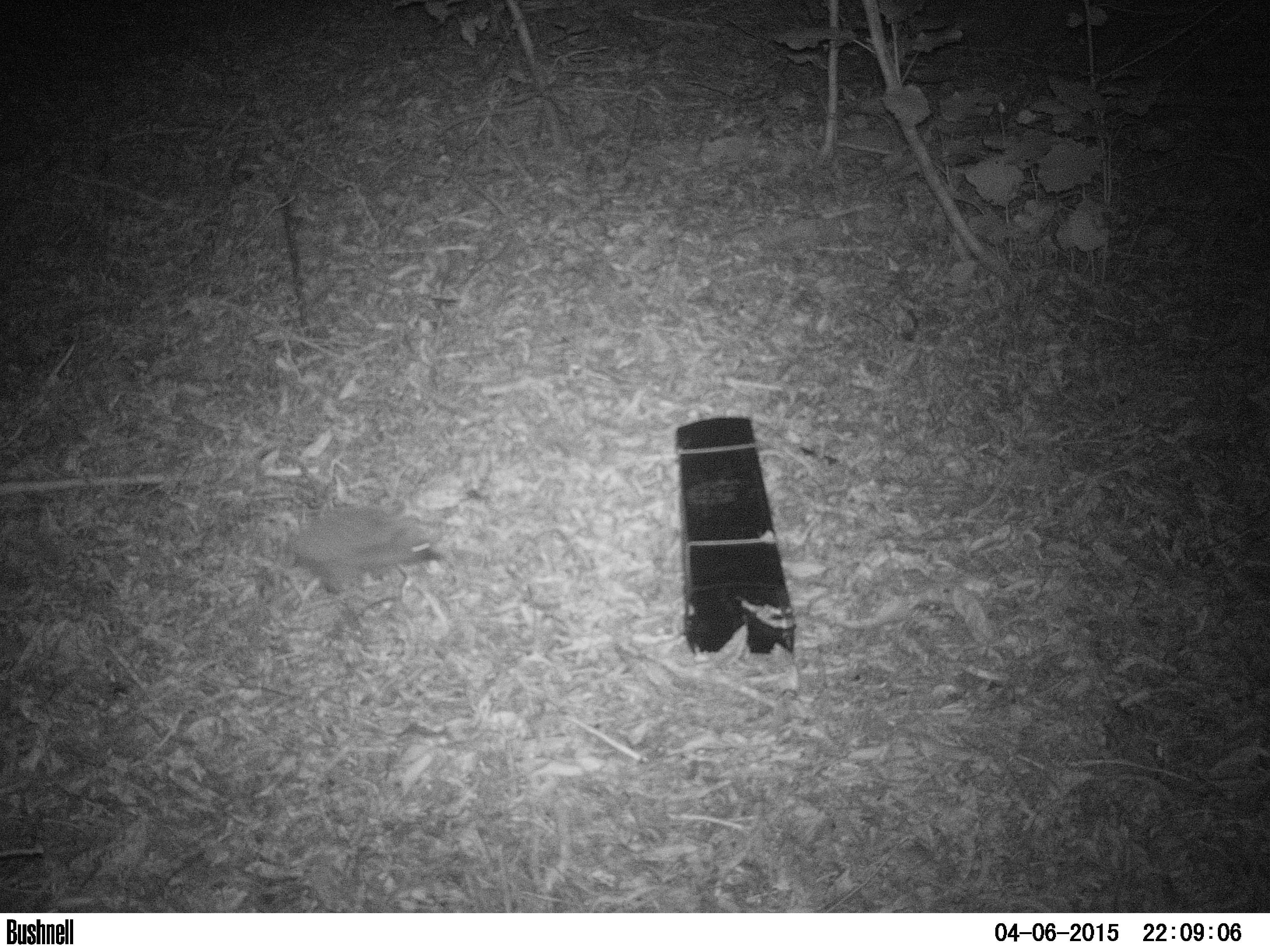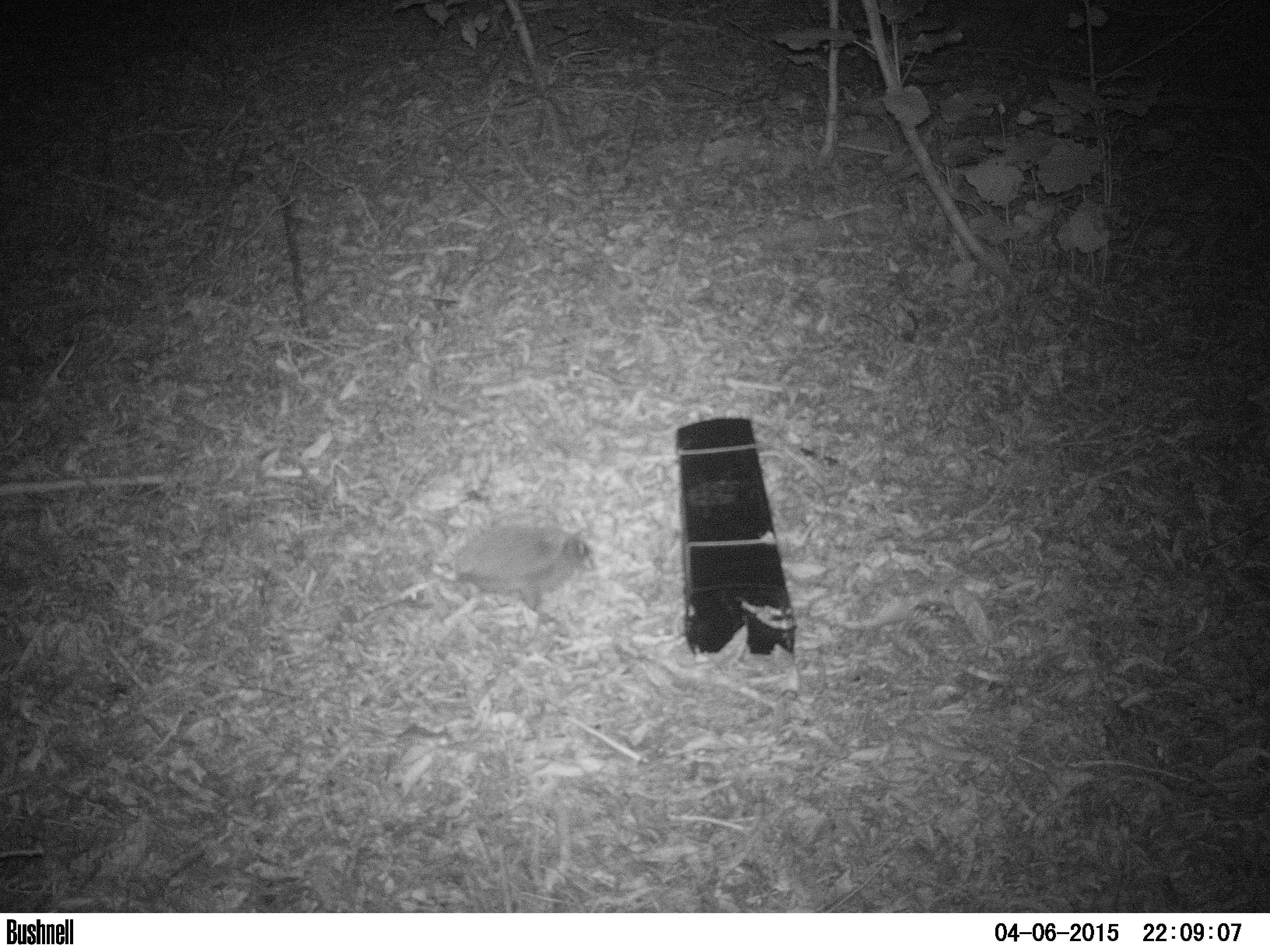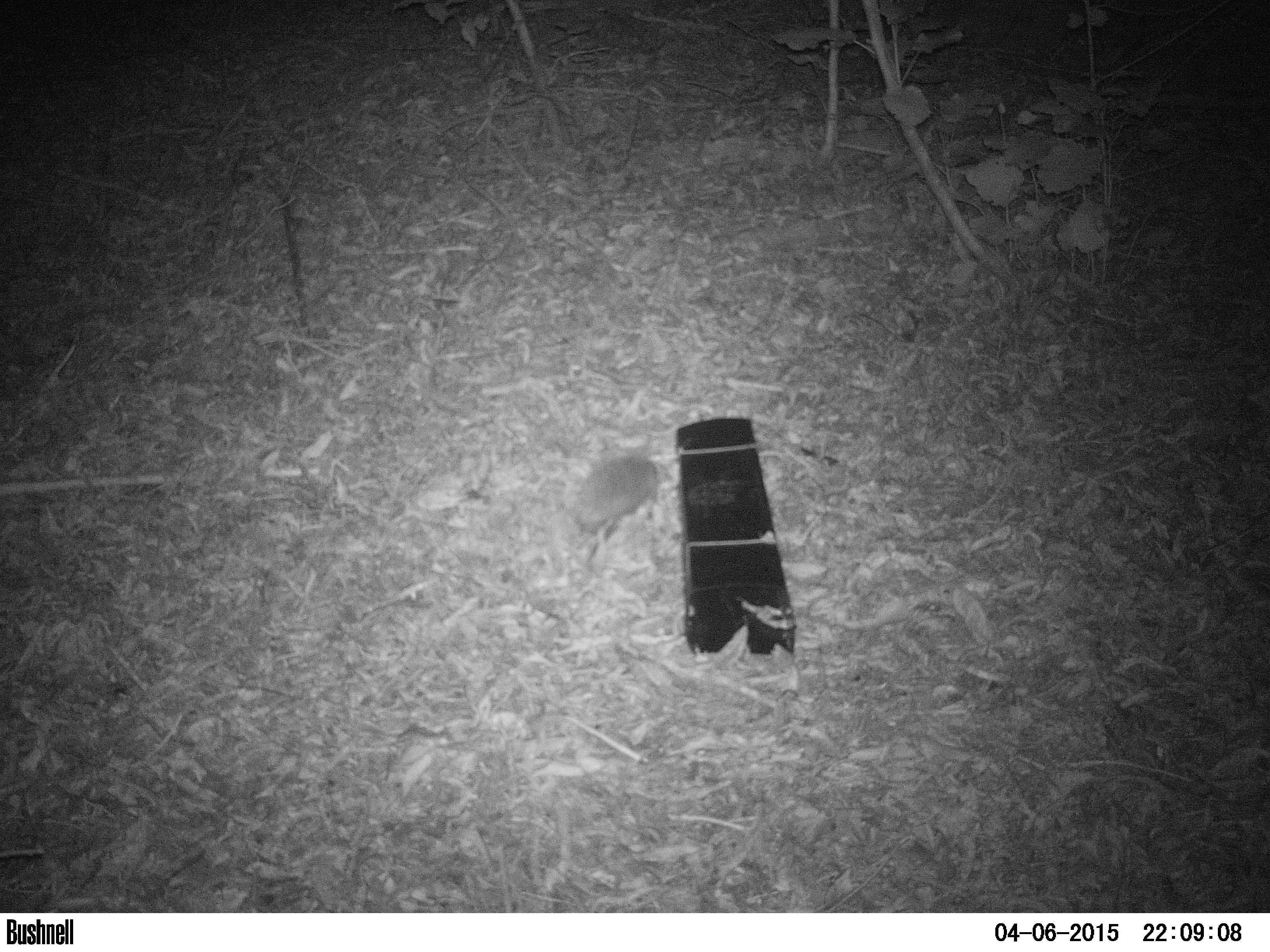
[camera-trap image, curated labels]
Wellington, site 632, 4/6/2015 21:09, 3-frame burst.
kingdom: Animalia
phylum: Chordata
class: Mammalia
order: Eulipotyphla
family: Erinaceidae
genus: Erinaceus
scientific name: Erinaceus europaeus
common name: hedgehog